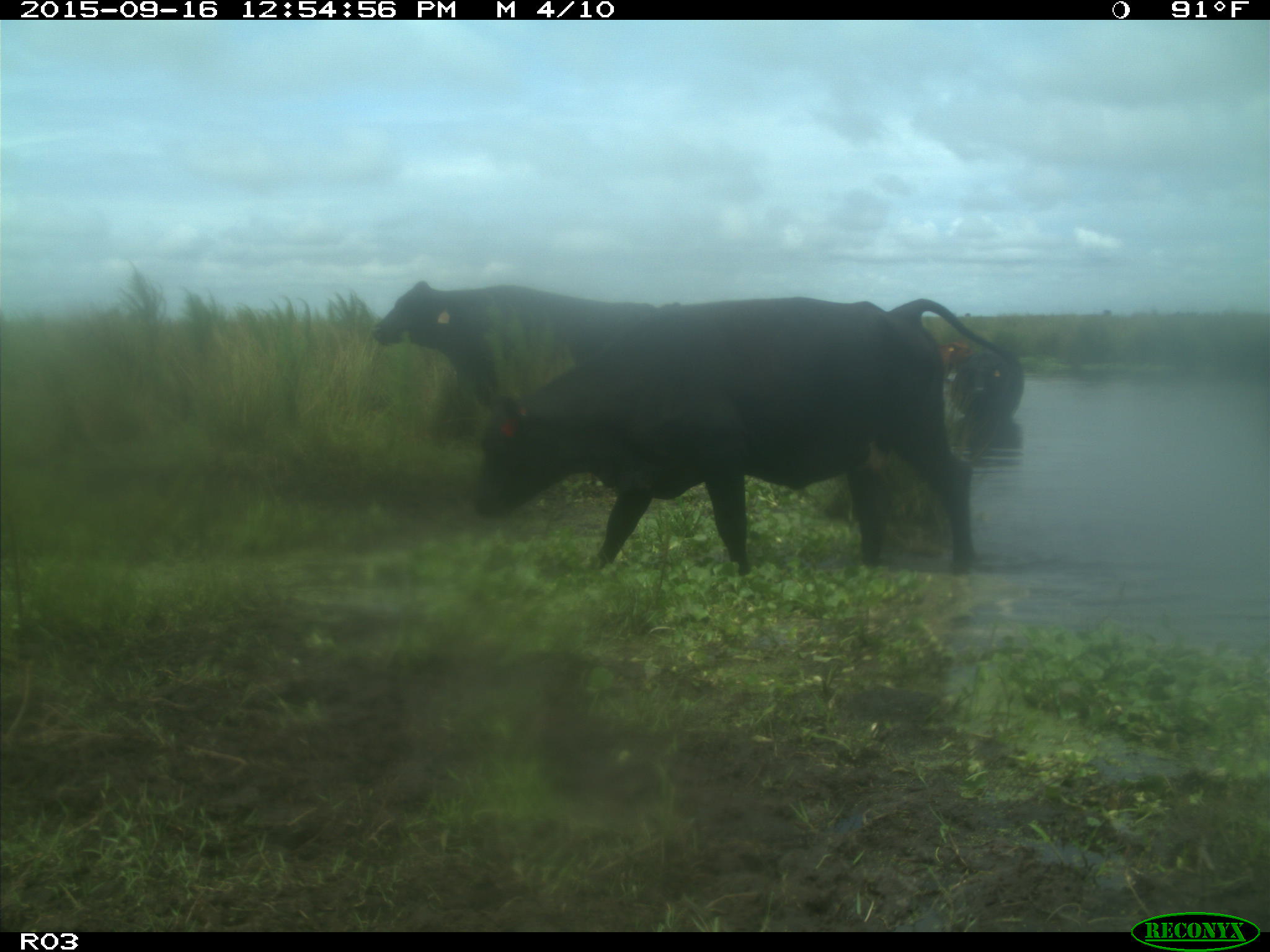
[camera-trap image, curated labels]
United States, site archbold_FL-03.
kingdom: Animalia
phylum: Chordata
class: Mammalia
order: Artiodactyla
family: Bovidae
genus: Bos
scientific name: Bos taurus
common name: domestic cow